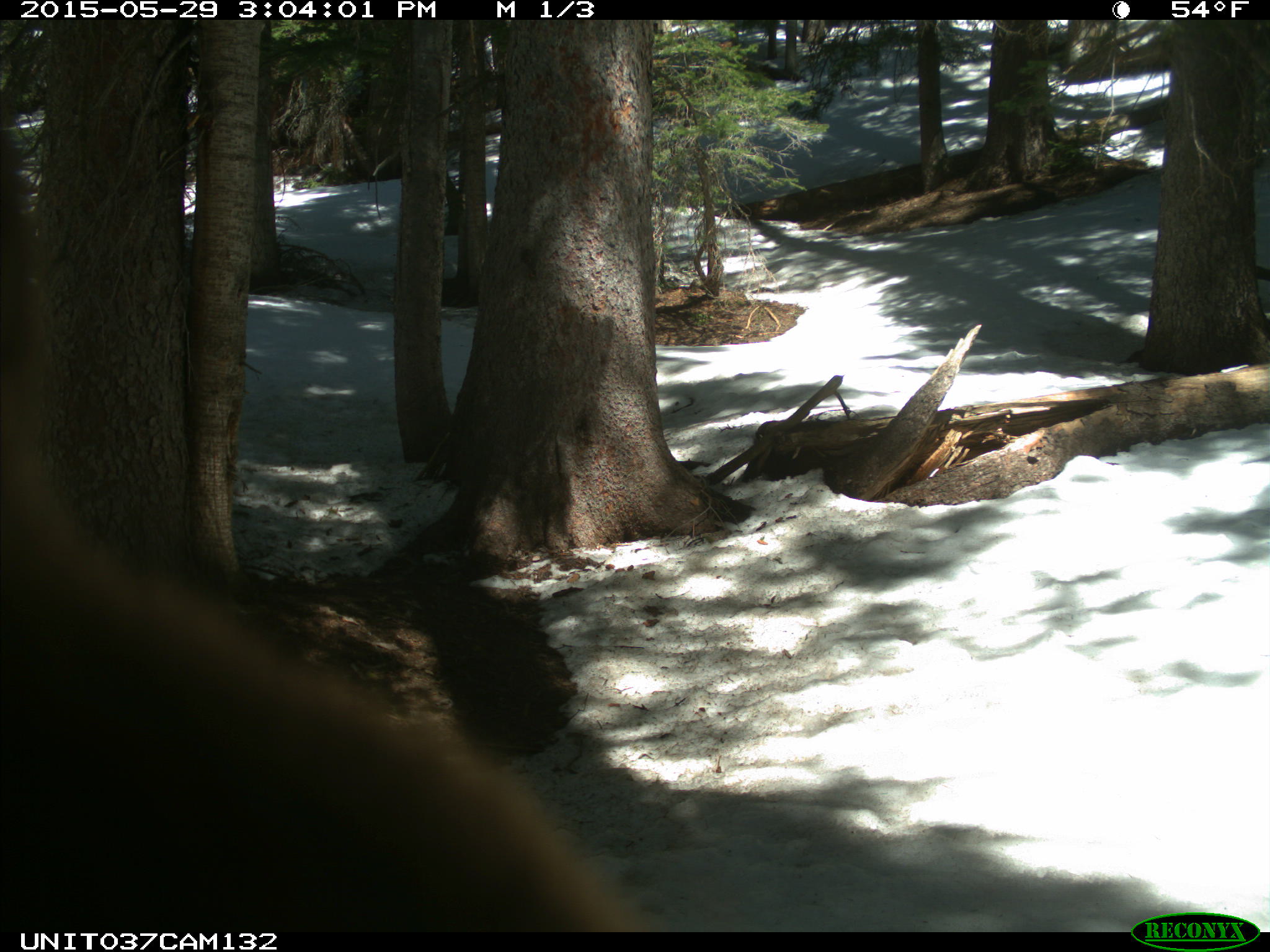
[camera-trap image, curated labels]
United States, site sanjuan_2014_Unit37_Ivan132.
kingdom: Animalia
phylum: Chordata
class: Mammalia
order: Carnivora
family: Ursidae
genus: Ursus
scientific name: Ursus americanus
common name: american black bear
Ursus americanus (american black bear).